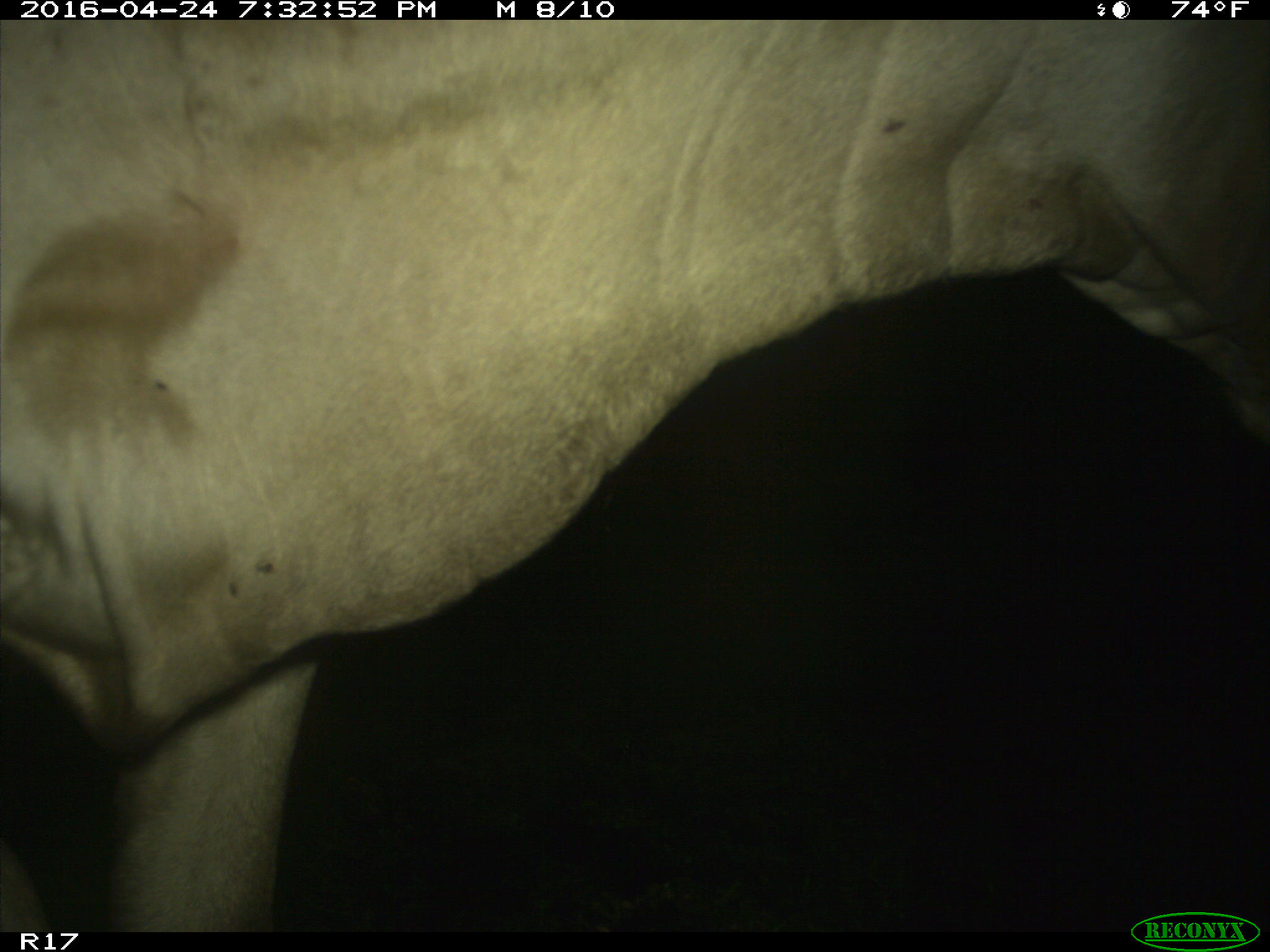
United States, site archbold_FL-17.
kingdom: Animalia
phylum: Chordata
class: Mammalia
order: Artiodactyla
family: Bovidae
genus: Bos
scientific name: Bos taurus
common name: domestic cow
Bos taurus (domestic cow).